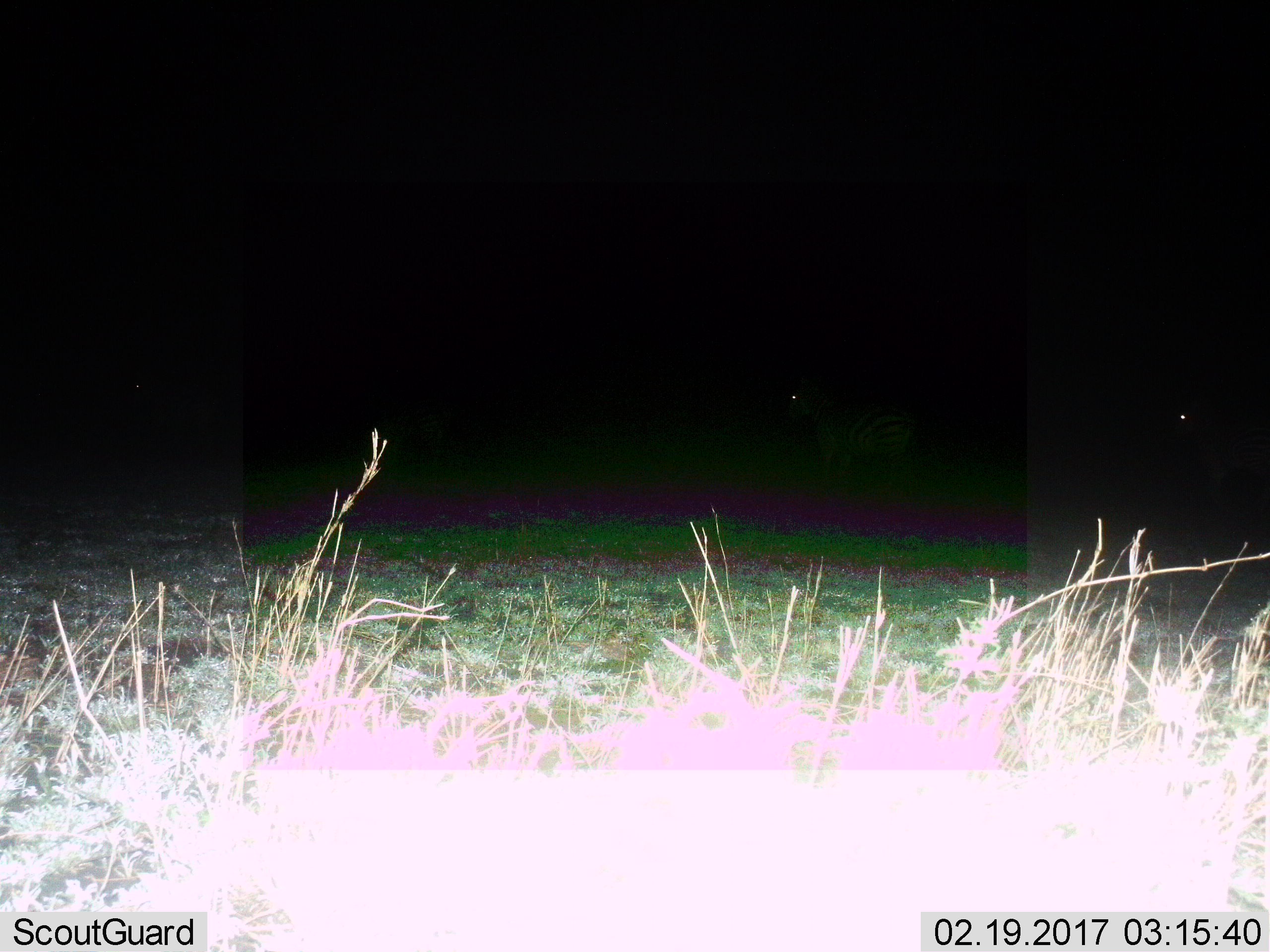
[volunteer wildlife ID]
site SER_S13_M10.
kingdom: Animalia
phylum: Chordata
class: Mammalia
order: Perissodactyla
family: Equidae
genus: Equus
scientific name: Equus quagga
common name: plains zebra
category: zebraplains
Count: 3.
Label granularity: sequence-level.